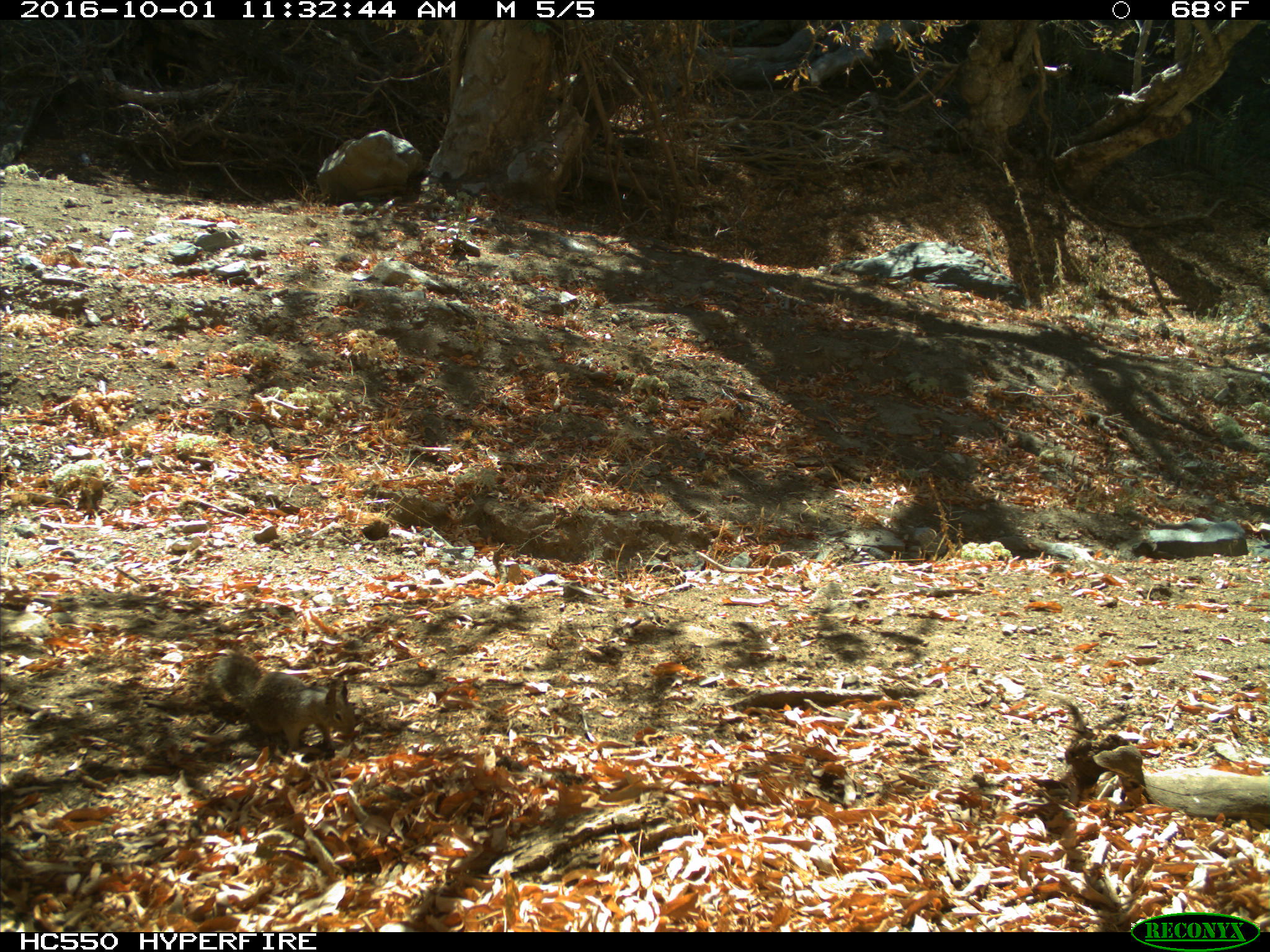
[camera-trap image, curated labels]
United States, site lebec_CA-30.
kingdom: Animalia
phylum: Chordata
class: Mammalia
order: Rodentia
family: Sciuridae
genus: Otospermophilus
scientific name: Otospermophilus beecheyi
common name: california ground squirrel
Otospermophilus beecheyi (california ground squirrel).